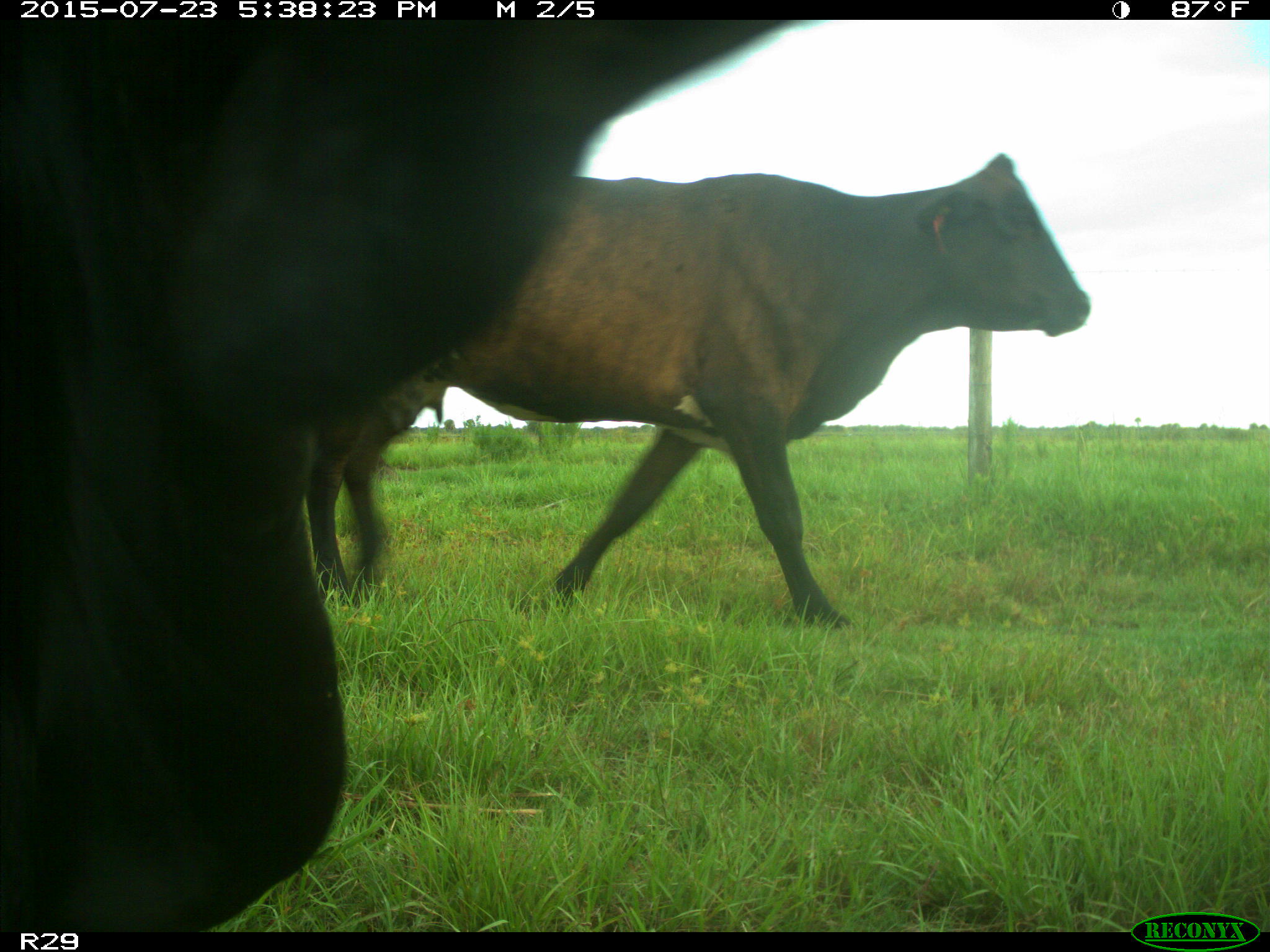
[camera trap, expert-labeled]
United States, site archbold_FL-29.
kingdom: Animalia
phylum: Chordata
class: Mammalia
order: Artiodactyla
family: Bovidae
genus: Bos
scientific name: Bos taurus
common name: domestic cow